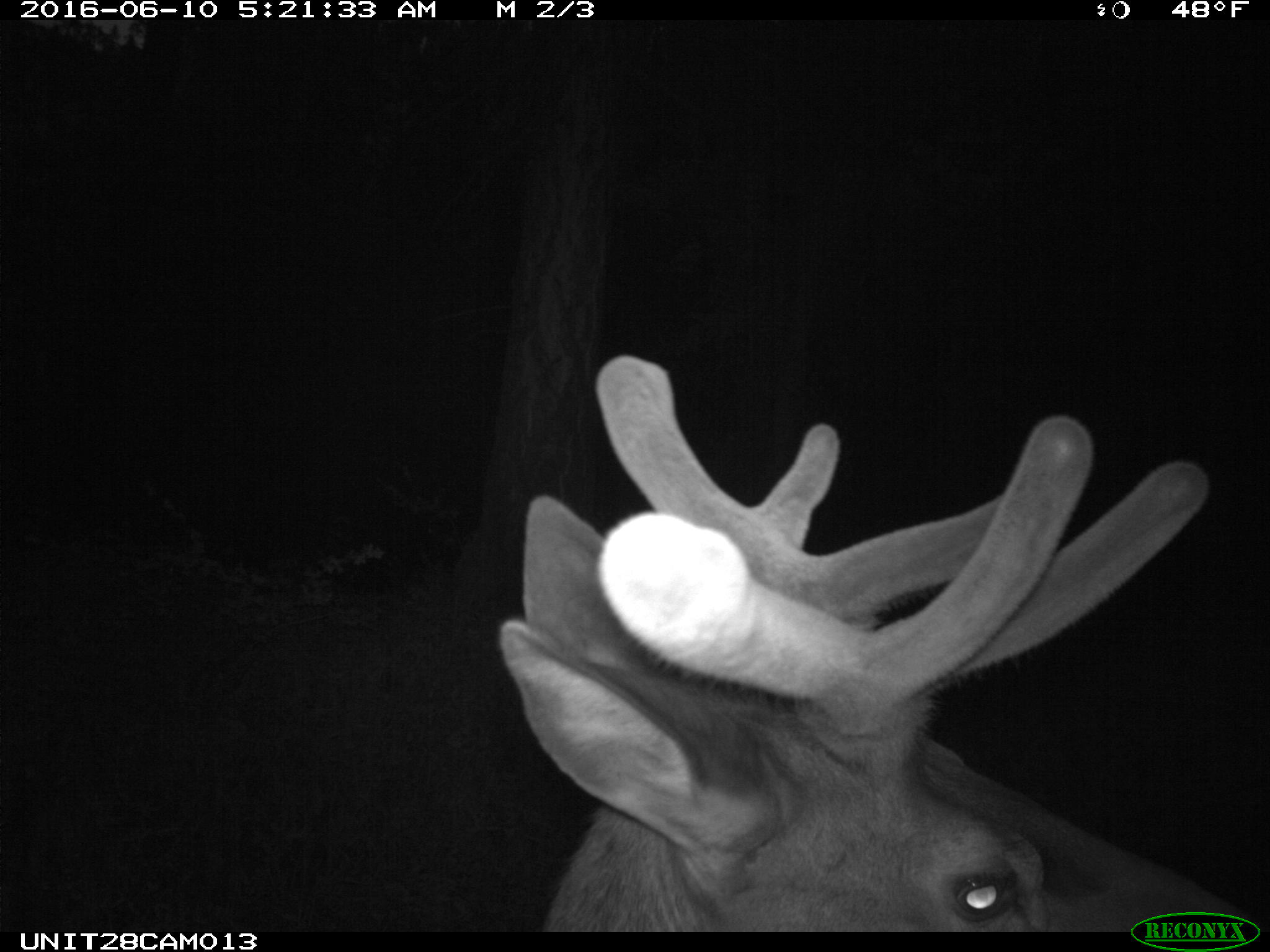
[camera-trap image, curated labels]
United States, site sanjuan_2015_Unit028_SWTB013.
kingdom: Animalia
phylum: Chordata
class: Mammalia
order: Artiodactyla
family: Cervidae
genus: Cervus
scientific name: Cervus elaphus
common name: red deer